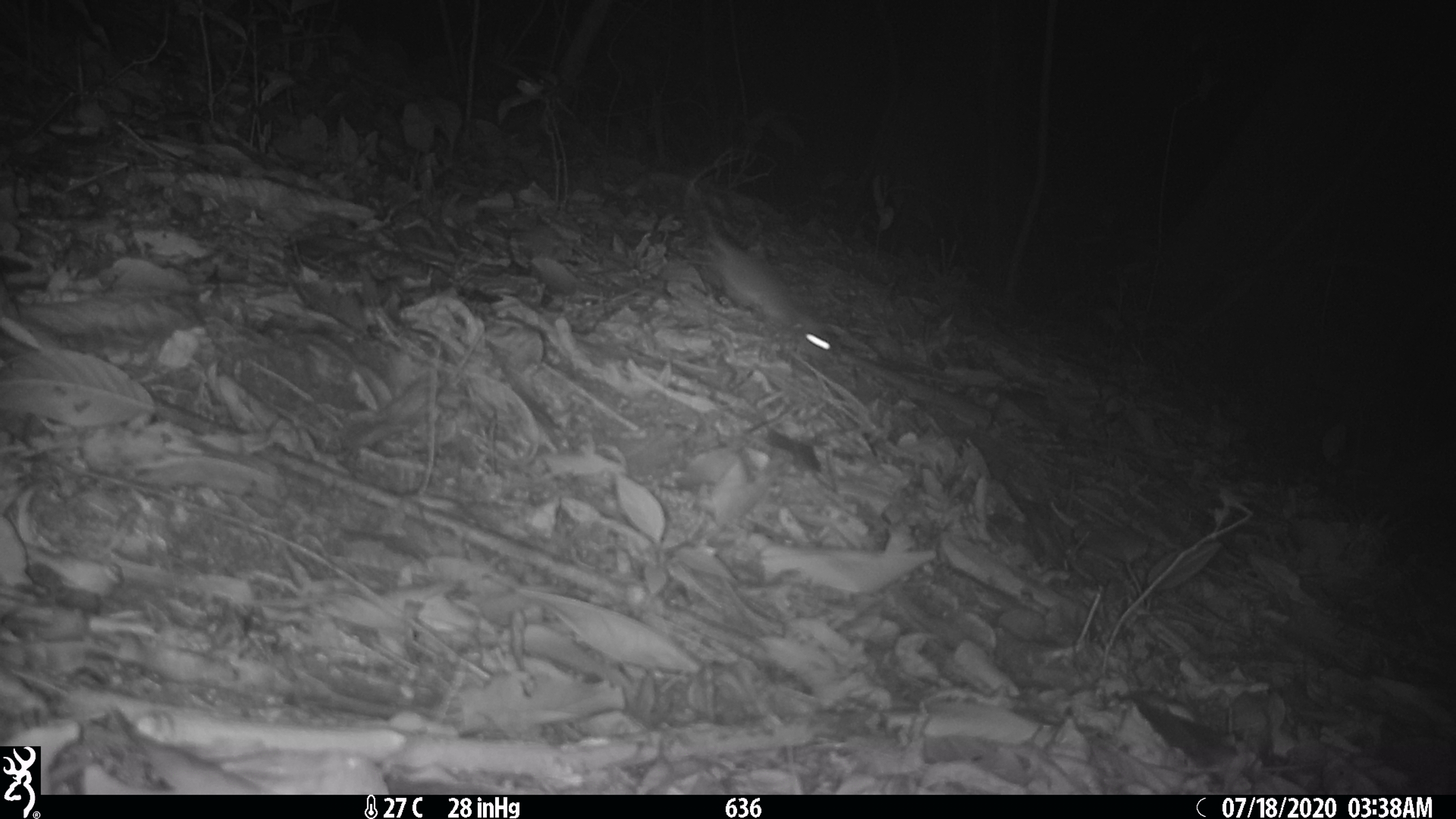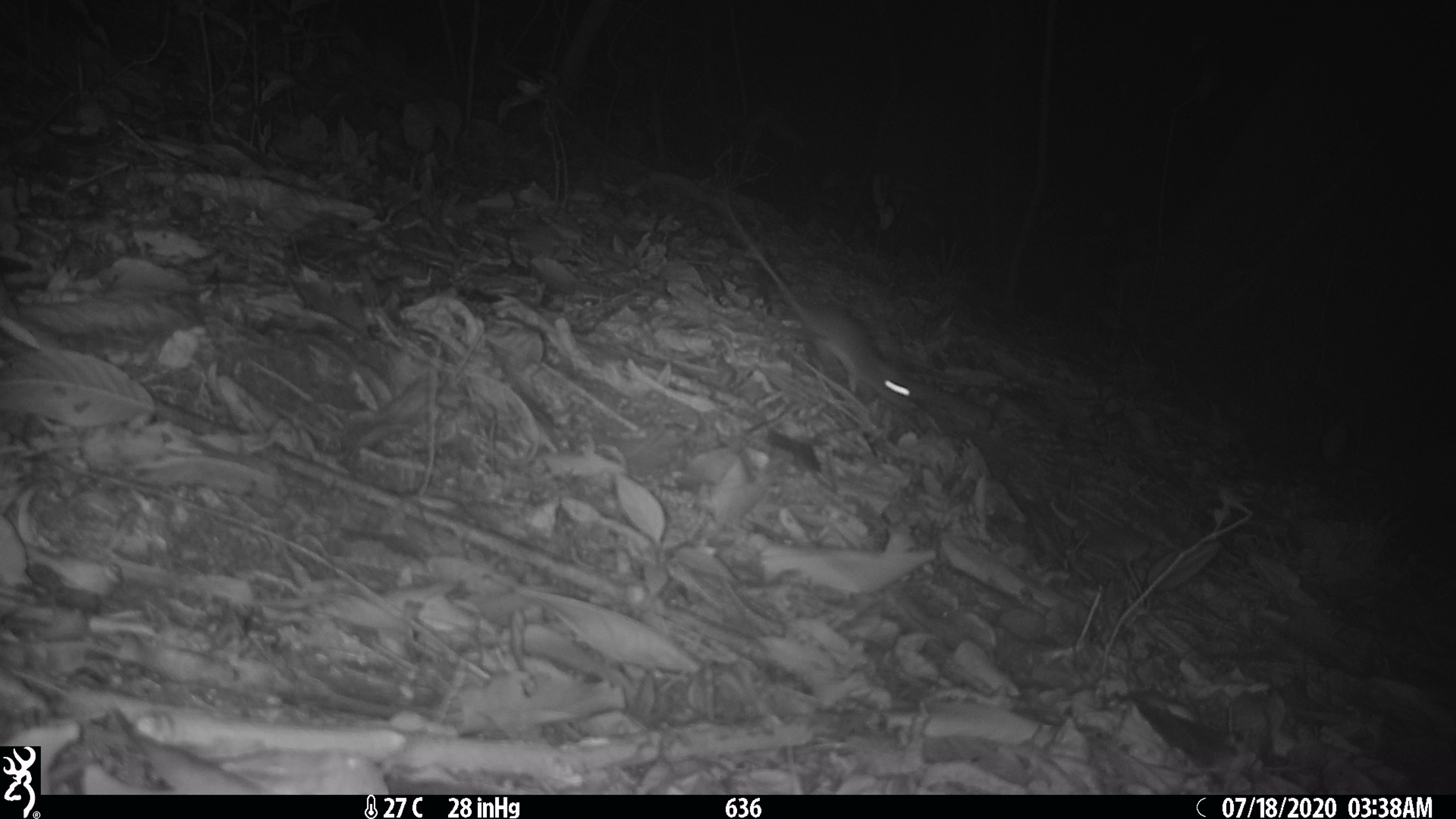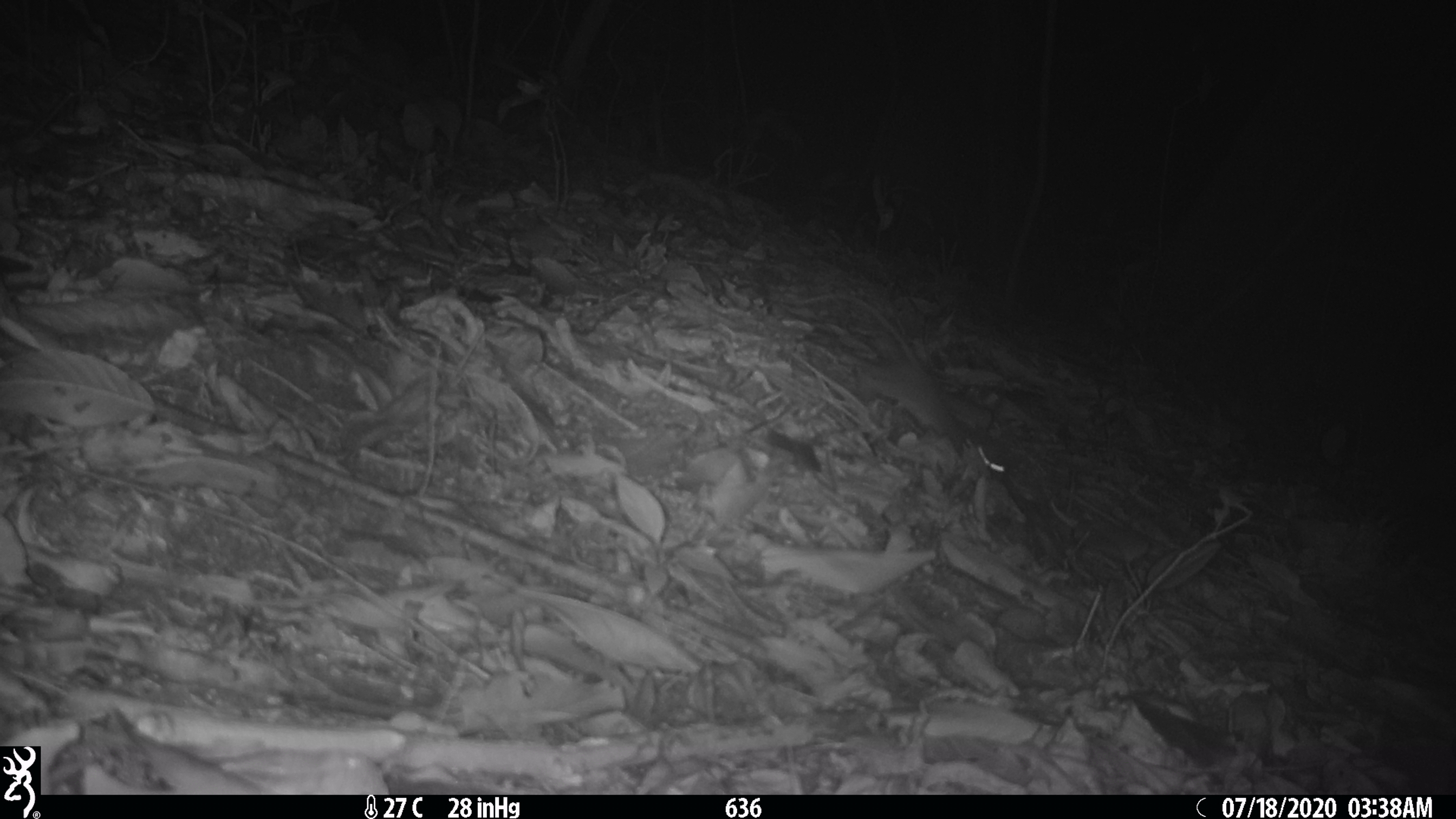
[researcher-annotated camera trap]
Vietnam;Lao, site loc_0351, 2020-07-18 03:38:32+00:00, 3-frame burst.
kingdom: Animalia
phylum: Chordata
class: Mammalia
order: Rodentia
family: Muridae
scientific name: Muridae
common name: old-world mice and rats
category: unidentified murid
Unidentified murid (old-world mice and rats) (Muridae). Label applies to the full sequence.